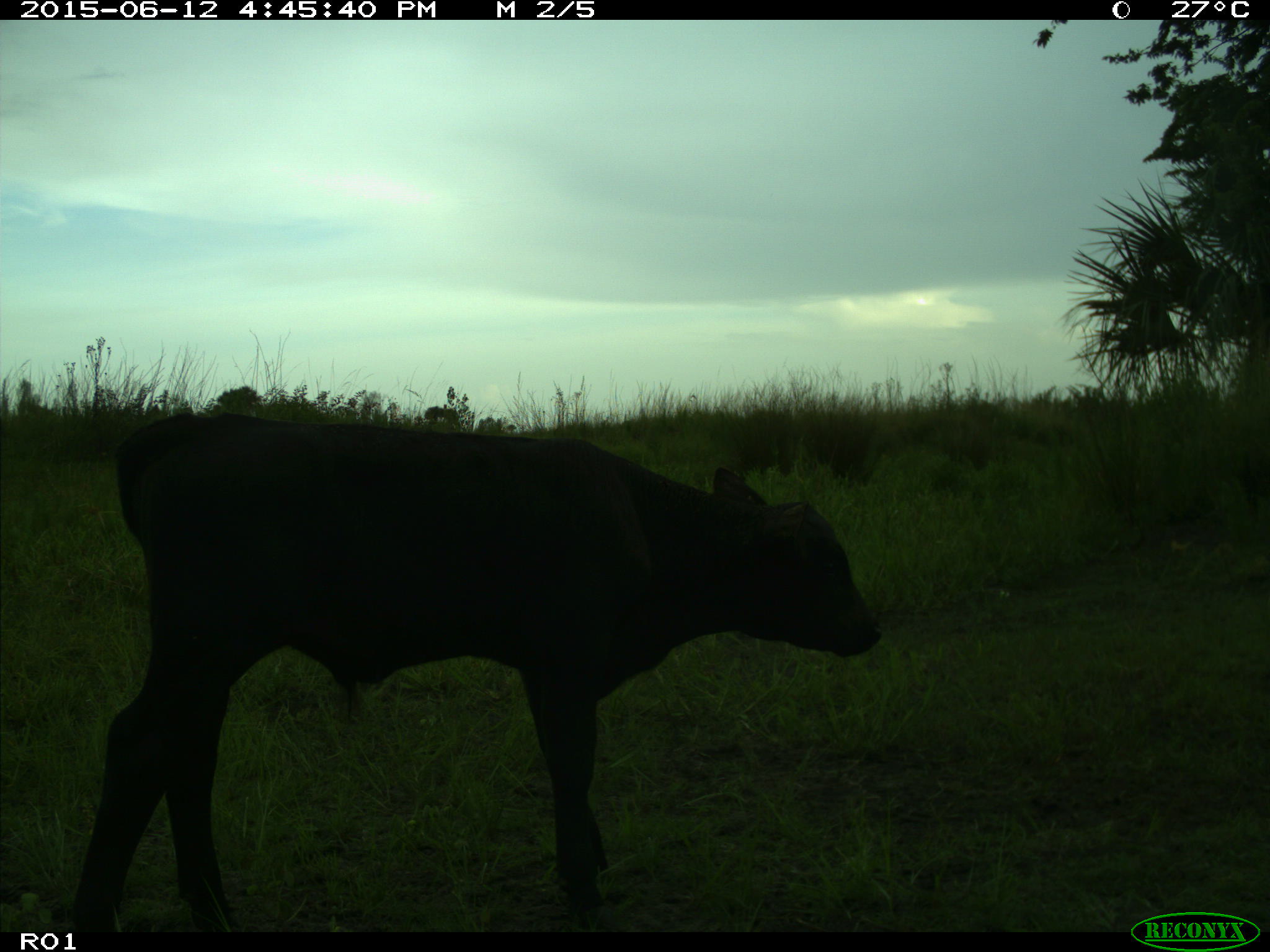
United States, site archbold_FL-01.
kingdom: Animalia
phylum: Chordata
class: Mammalia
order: Artiodactyla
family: Bovidae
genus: Bos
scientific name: Bos taurus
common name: domestic cow